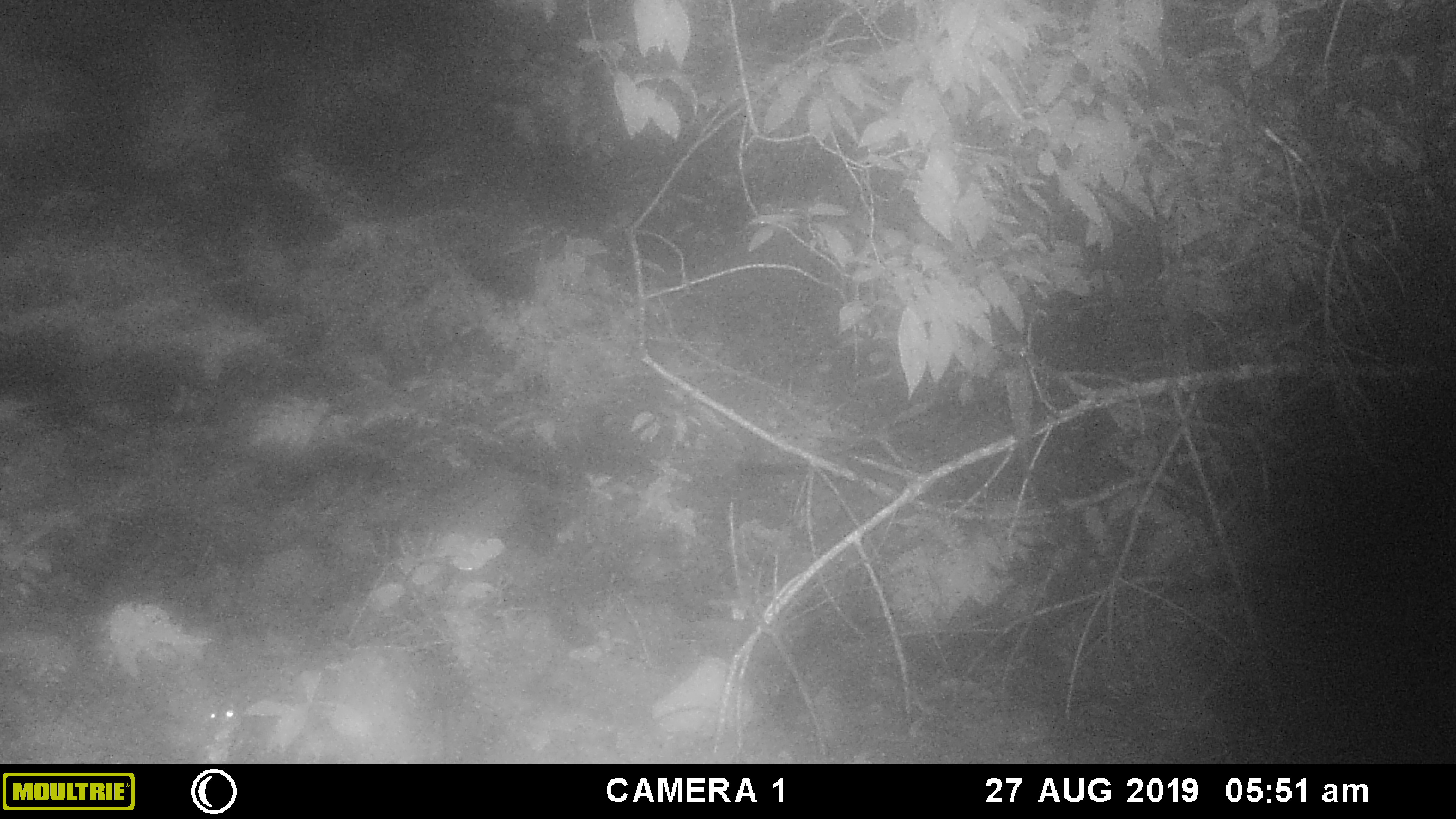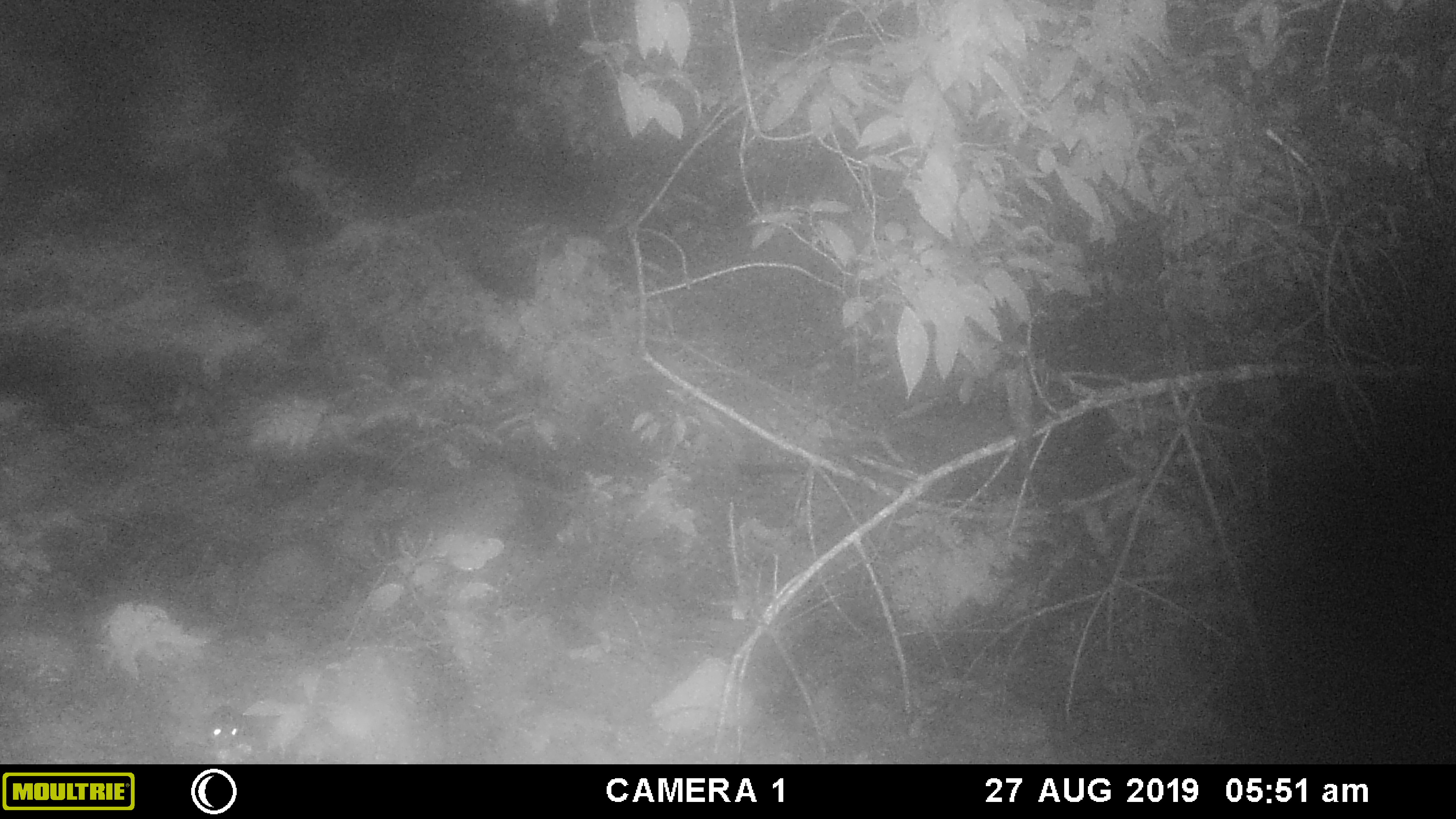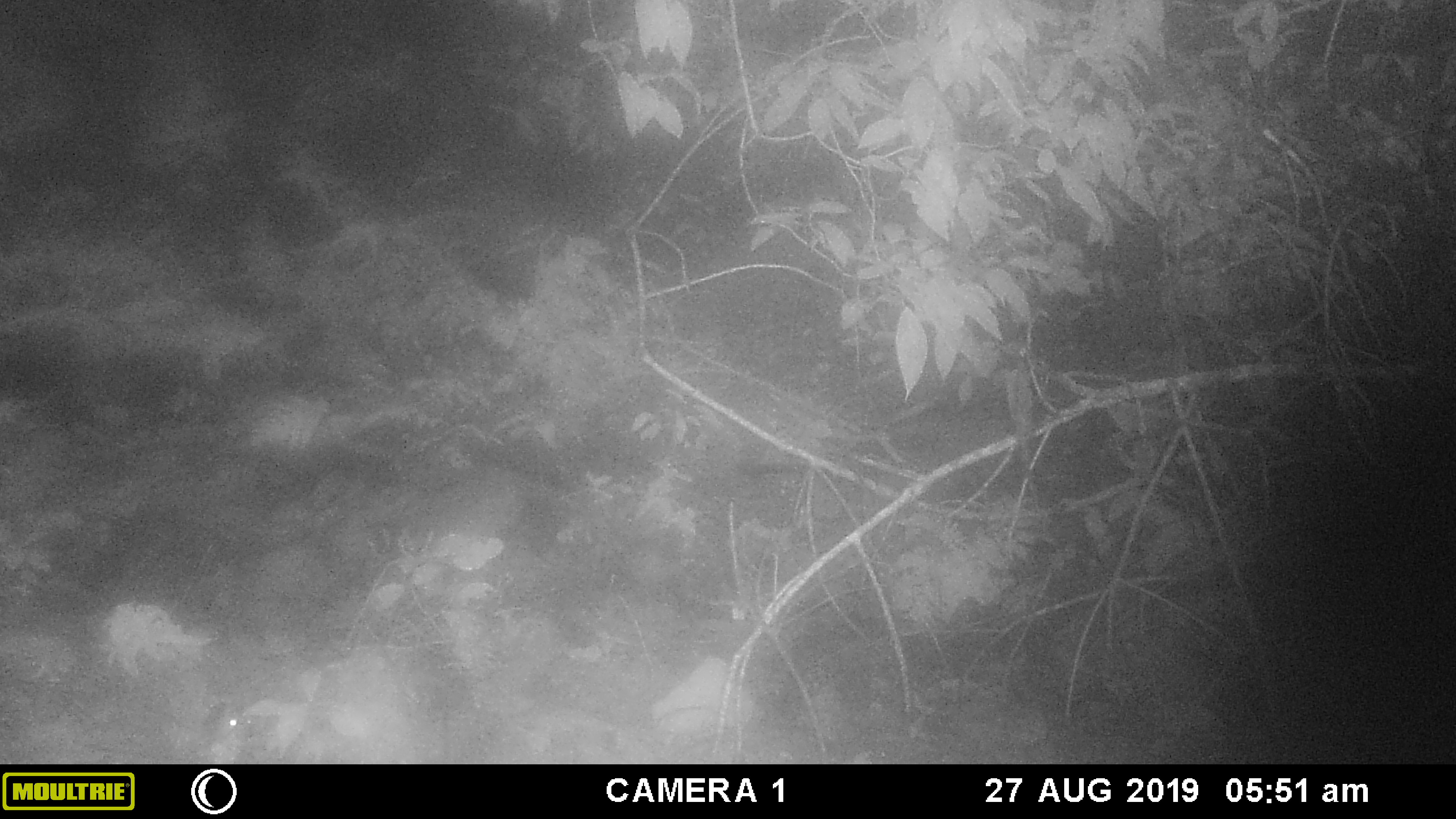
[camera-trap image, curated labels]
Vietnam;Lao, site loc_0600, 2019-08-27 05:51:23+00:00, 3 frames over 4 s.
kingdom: Animalia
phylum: Chordata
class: Mammalia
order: Rodentia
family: Sciuridae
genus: Sciurus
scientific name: Sciurus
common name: squirrel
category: unidentified squirrel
Unidentified squirrel (squirrel) (Sciurus). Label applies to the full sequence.